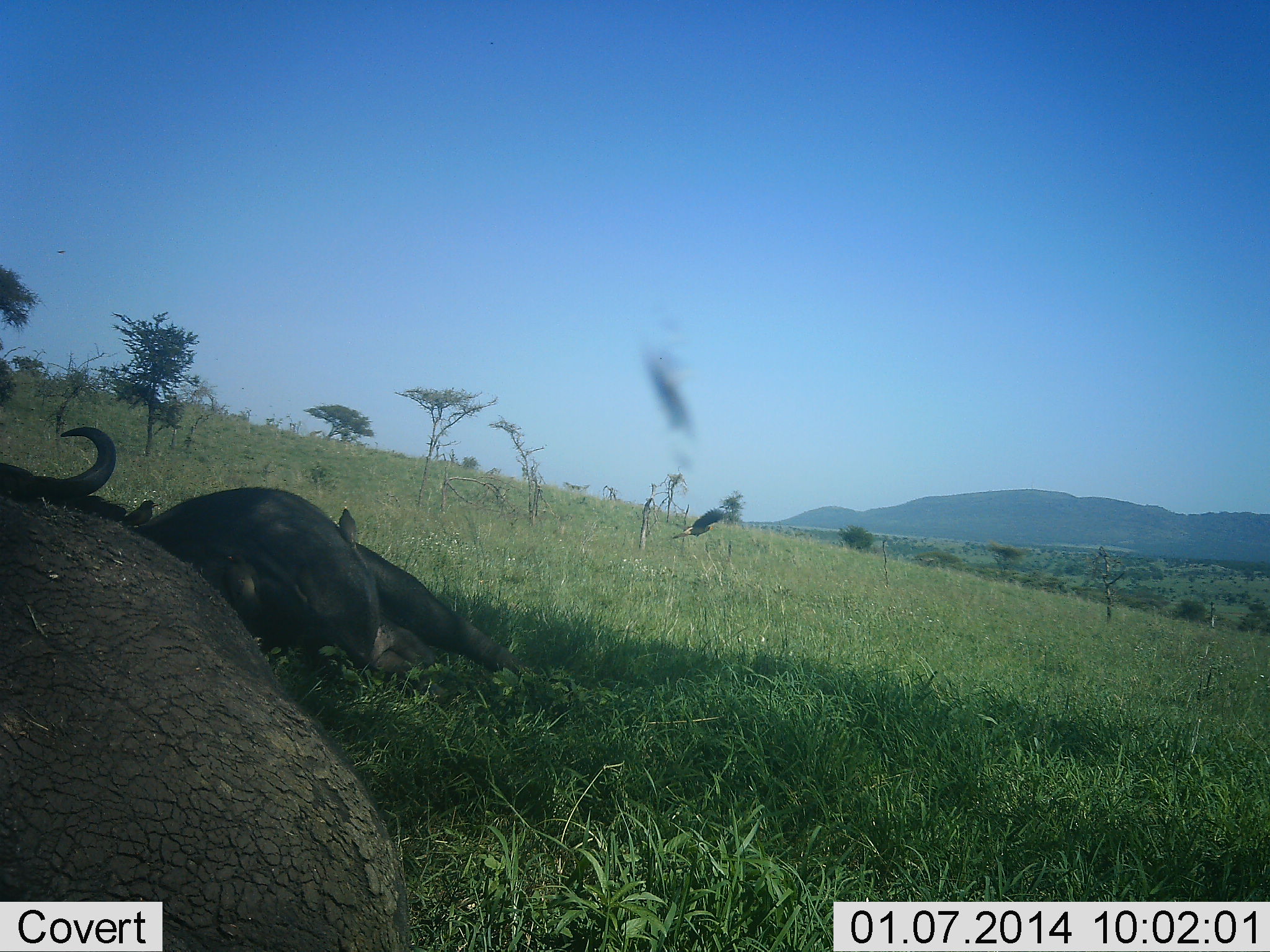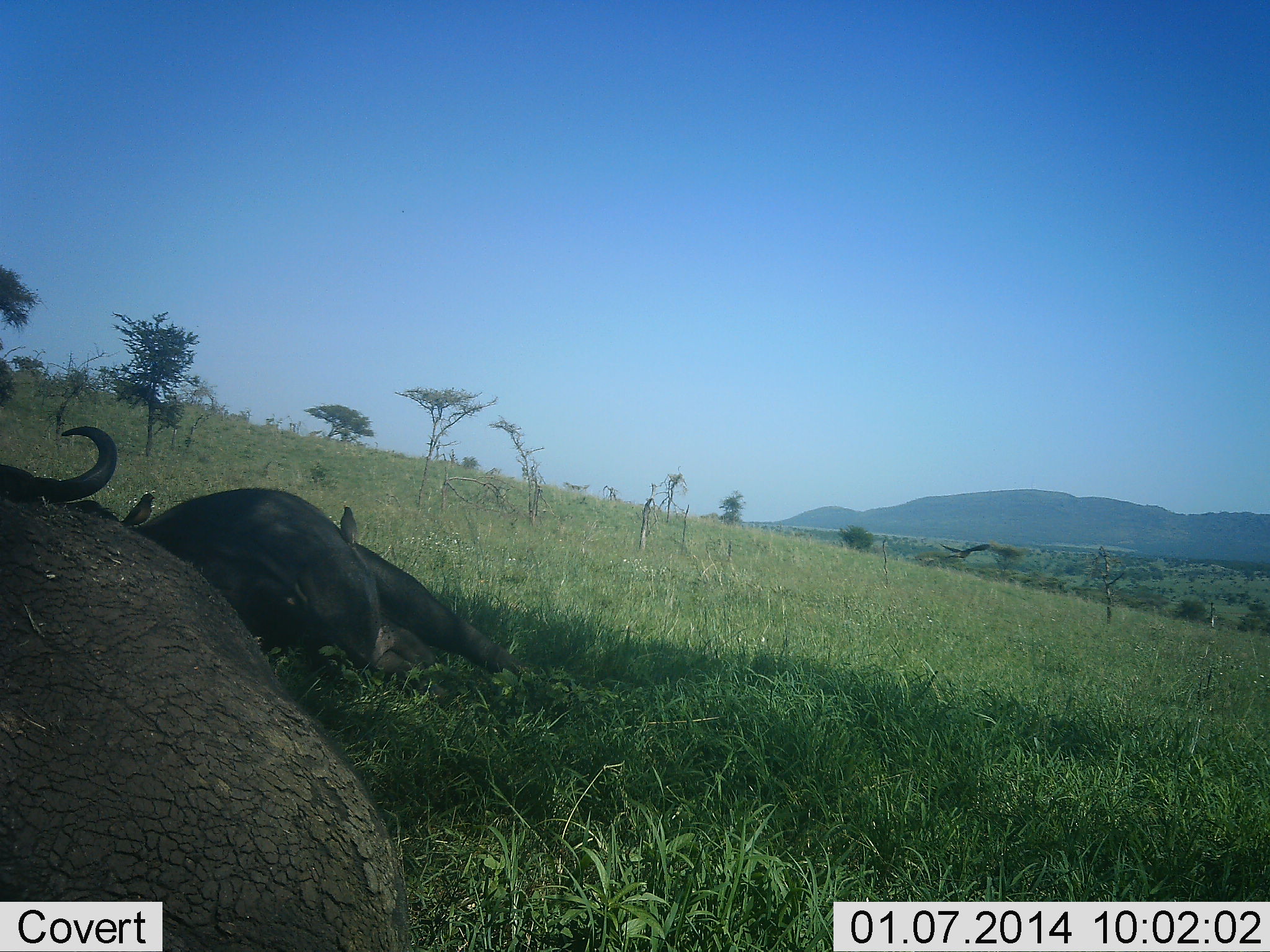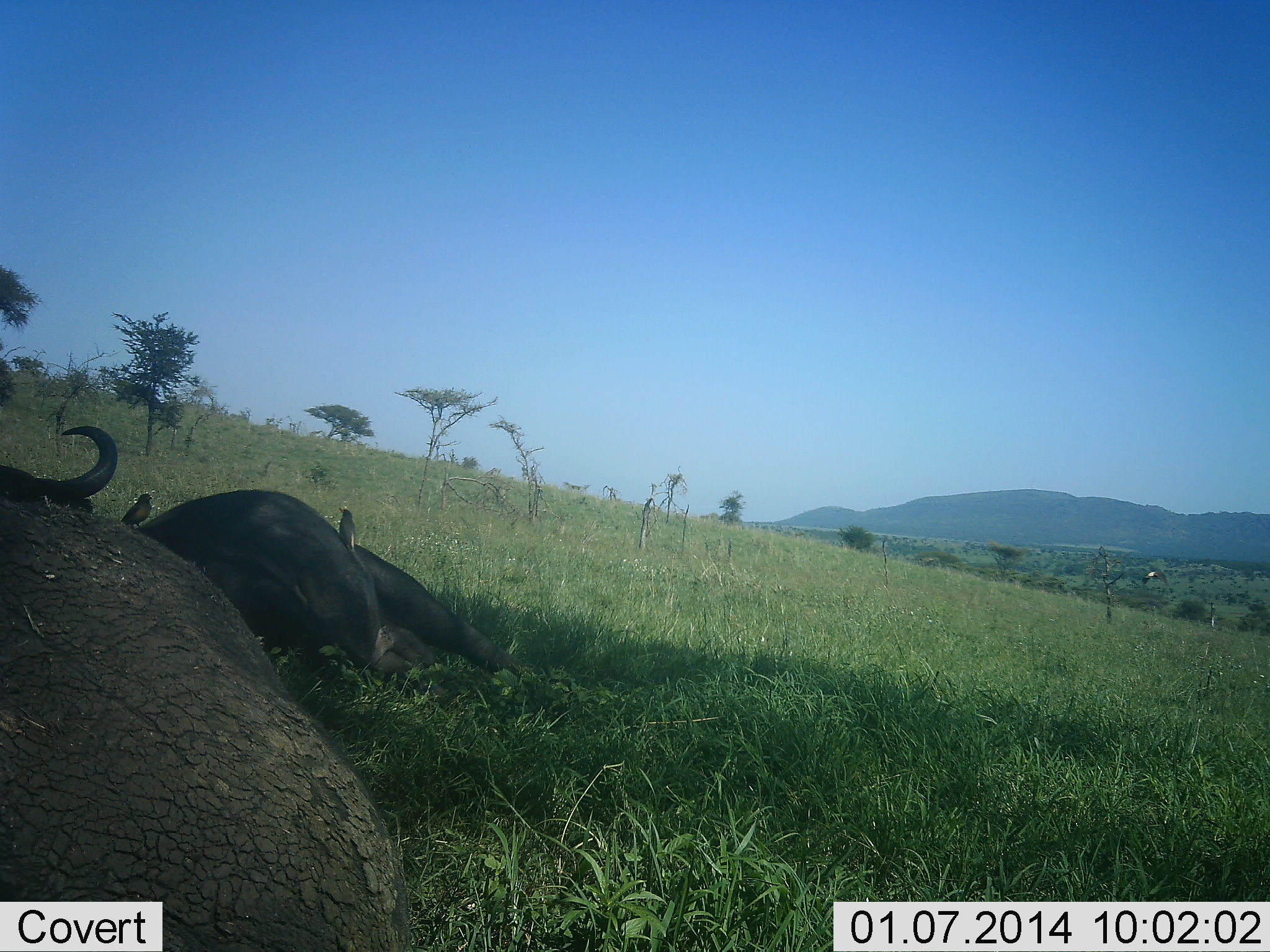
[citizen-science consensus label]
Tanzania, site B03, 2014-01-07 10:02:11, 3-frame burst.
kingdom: Animalia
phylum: Chordata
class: Mammalia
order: Artiodactyla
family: Bovidae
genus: Syncerus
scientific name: Syncerus caffer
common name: cape buffalo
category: buffalo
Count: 2.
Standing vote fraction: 8%.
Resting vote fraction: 92%.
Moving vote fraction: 0%.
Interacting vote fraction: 0%.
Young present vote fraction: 0%.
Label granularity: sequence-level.